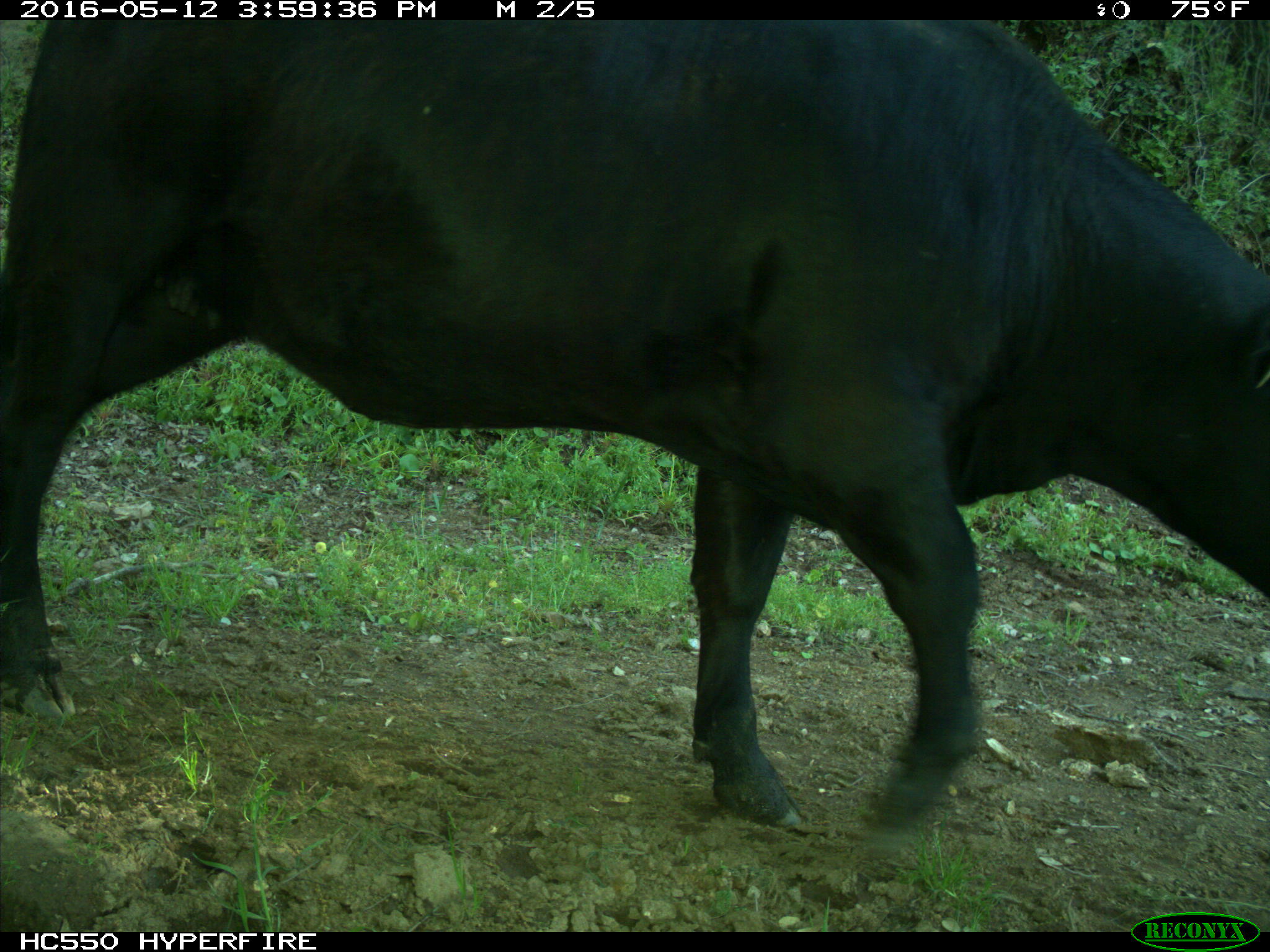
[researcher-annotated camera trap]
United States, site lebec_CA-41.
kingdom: Animalia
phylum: Chordata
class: Mammalia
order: Artiodactyla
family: Bovidae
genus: Bos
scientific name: Bos taurus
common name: domestic cow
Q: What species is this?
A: Bos taurus (domestic cow).